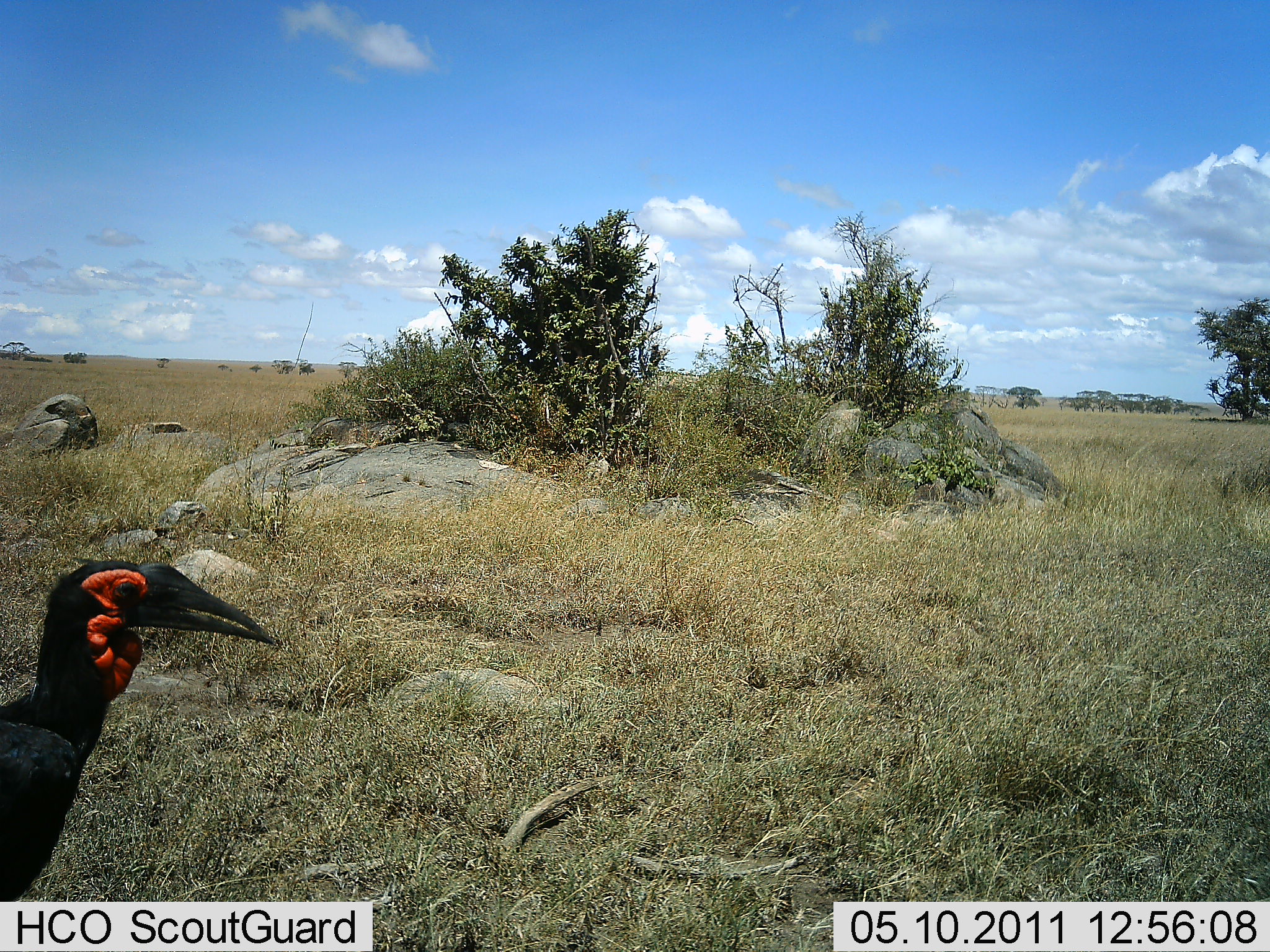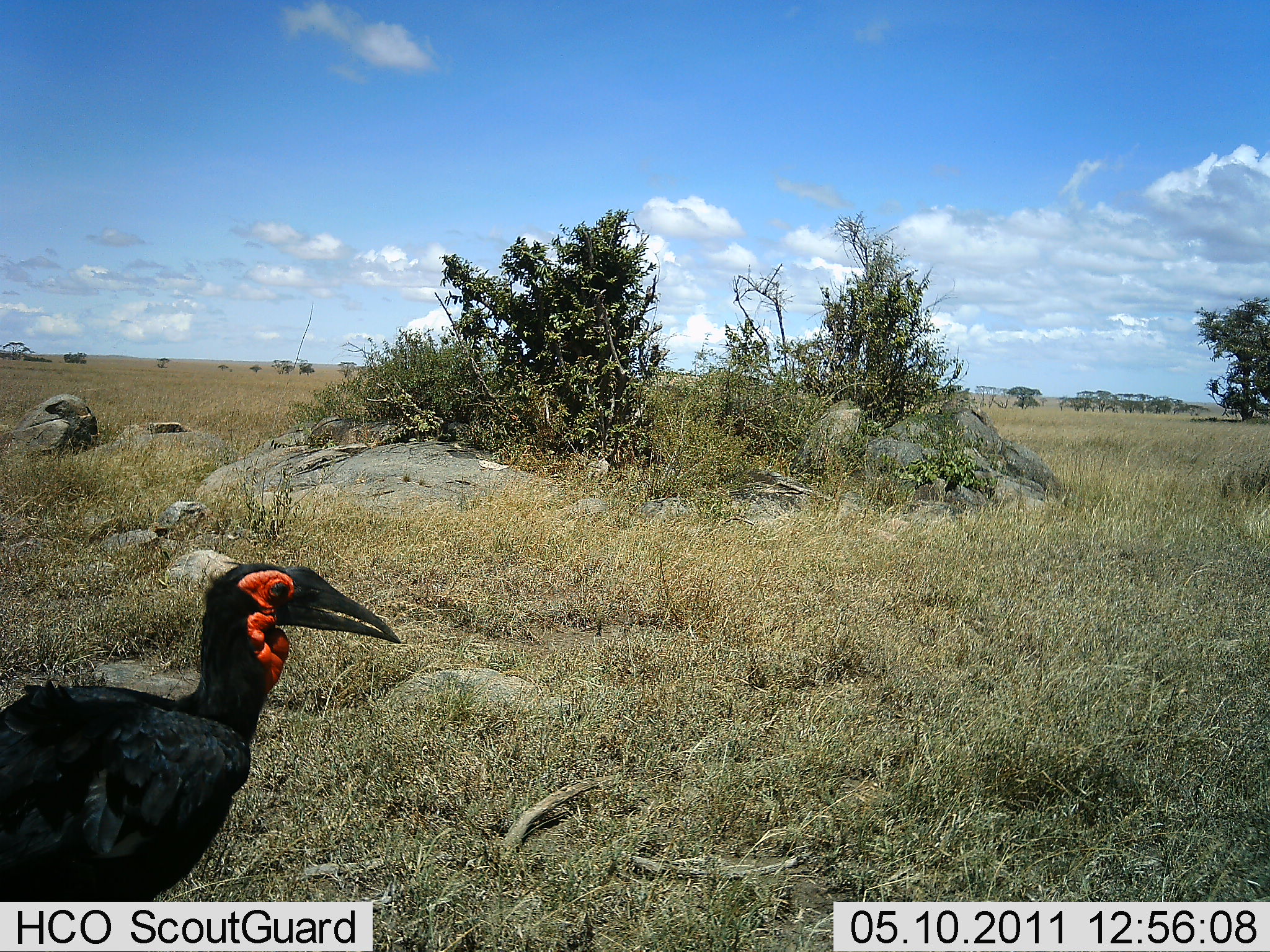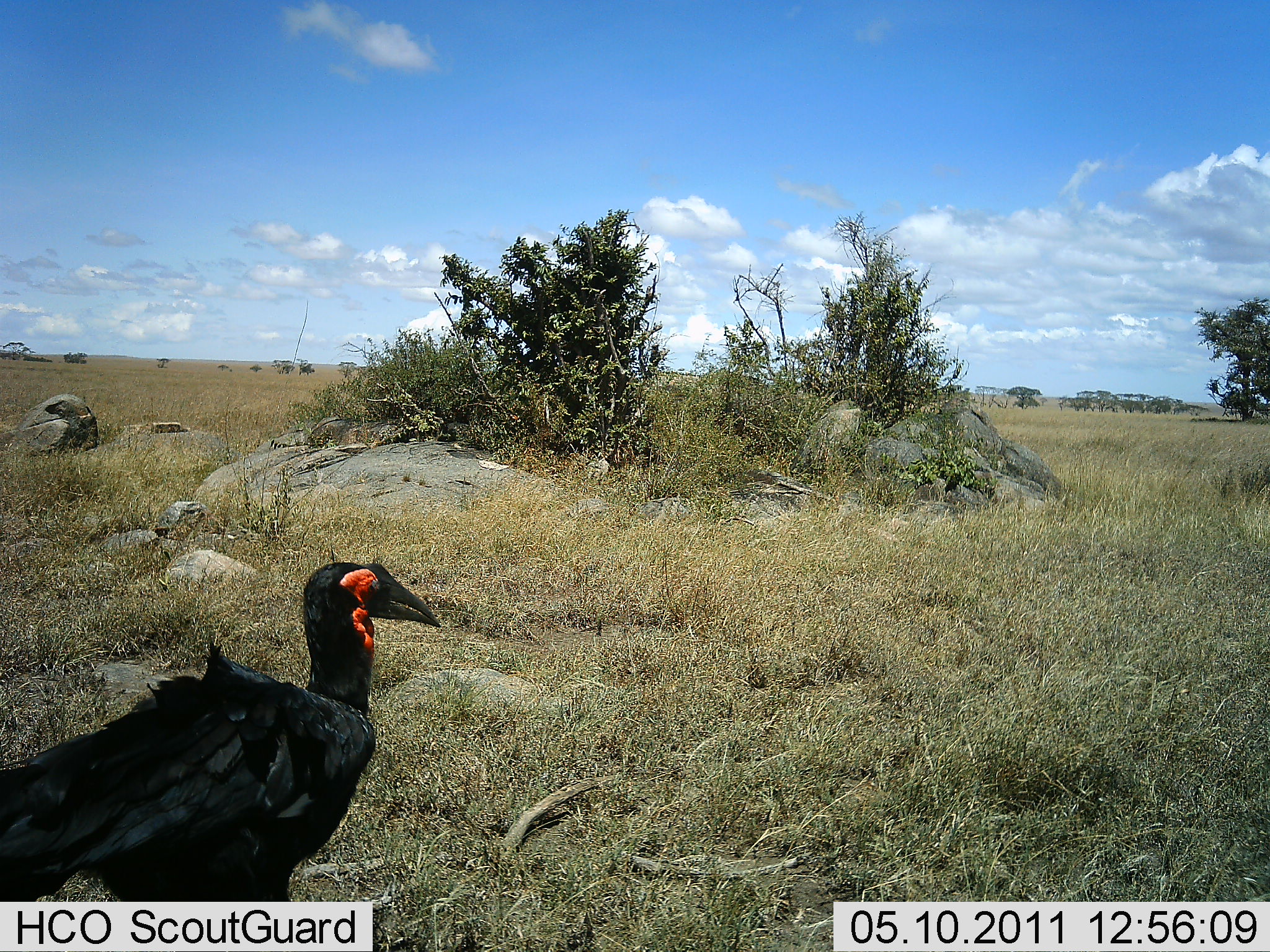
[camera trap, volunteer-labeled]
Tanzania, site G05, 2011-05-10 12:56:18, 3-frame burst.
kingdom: Animalia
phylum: Chordata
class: Aves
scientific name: Aves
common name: bird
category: otherbird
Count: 1.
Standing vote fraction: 45%.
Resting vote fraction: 0%.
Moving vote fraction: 55%.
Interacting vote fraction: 0%.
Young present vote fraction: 0%.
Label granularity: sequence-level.